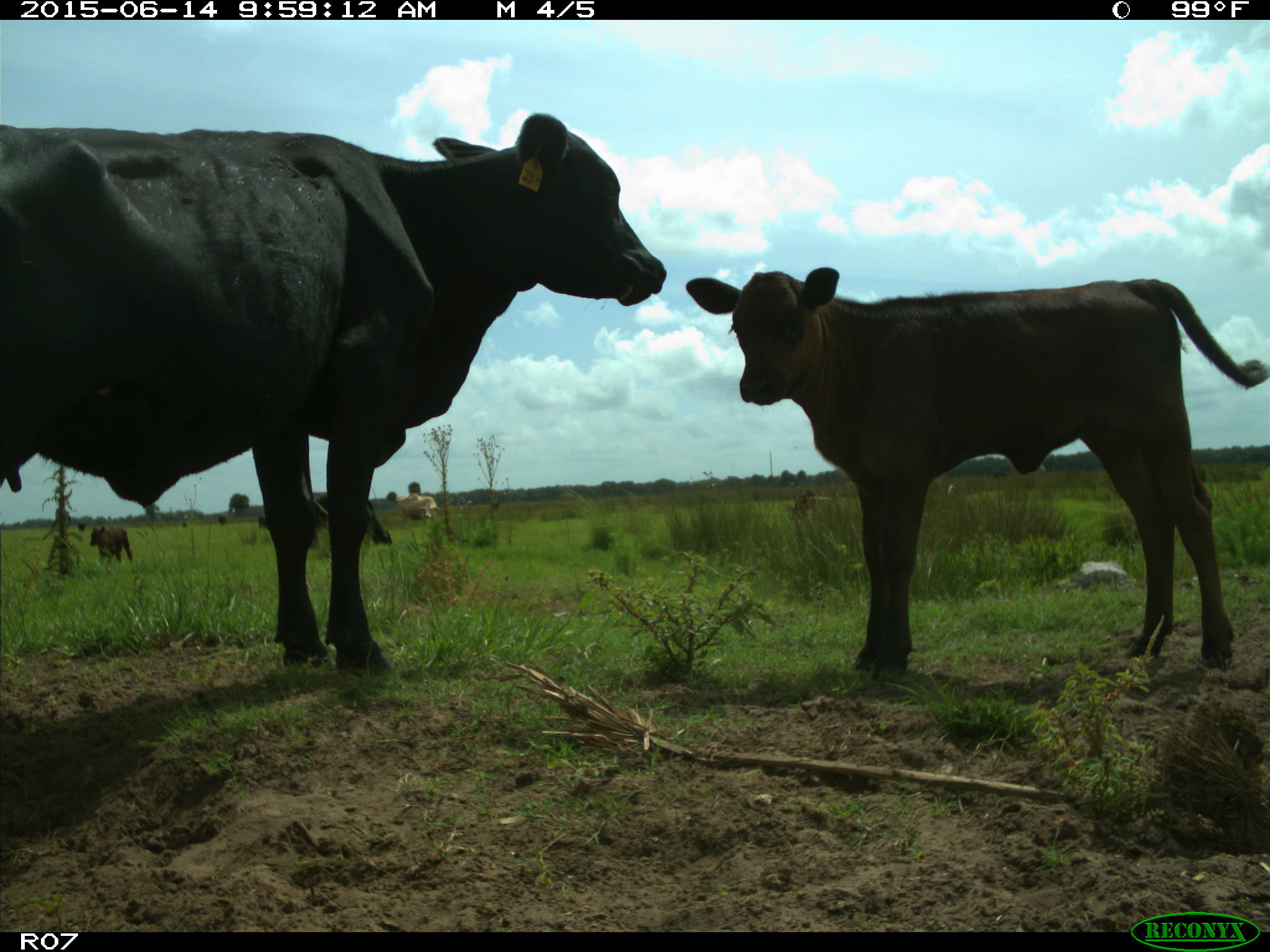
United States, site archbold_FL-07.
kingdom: Animalia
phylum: Chordata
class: Mammalia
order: Artiodactyla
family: Bovidae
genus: Bos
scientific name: Bos taurus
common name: domestic cow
Bos taurus (domestic cow).